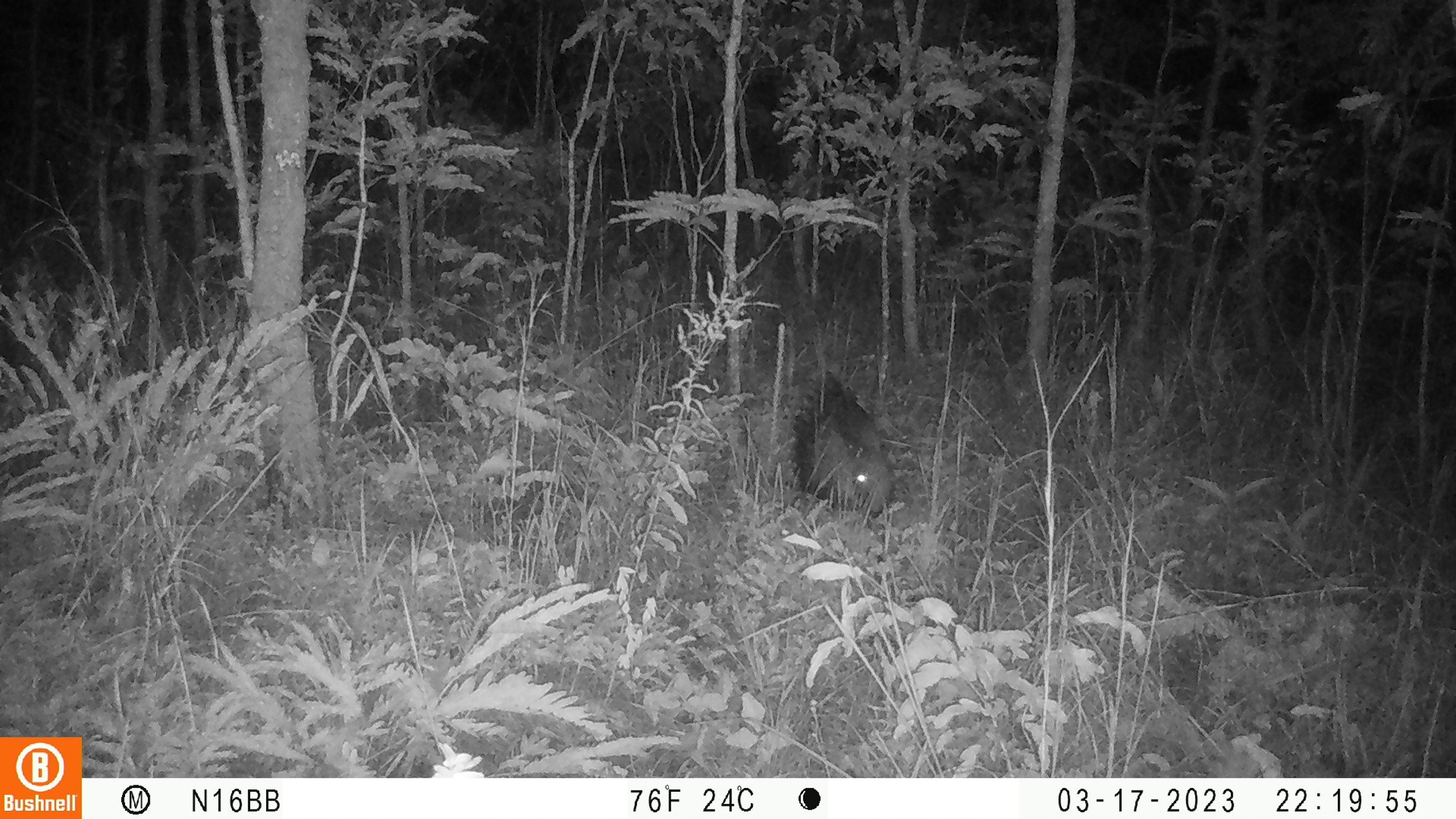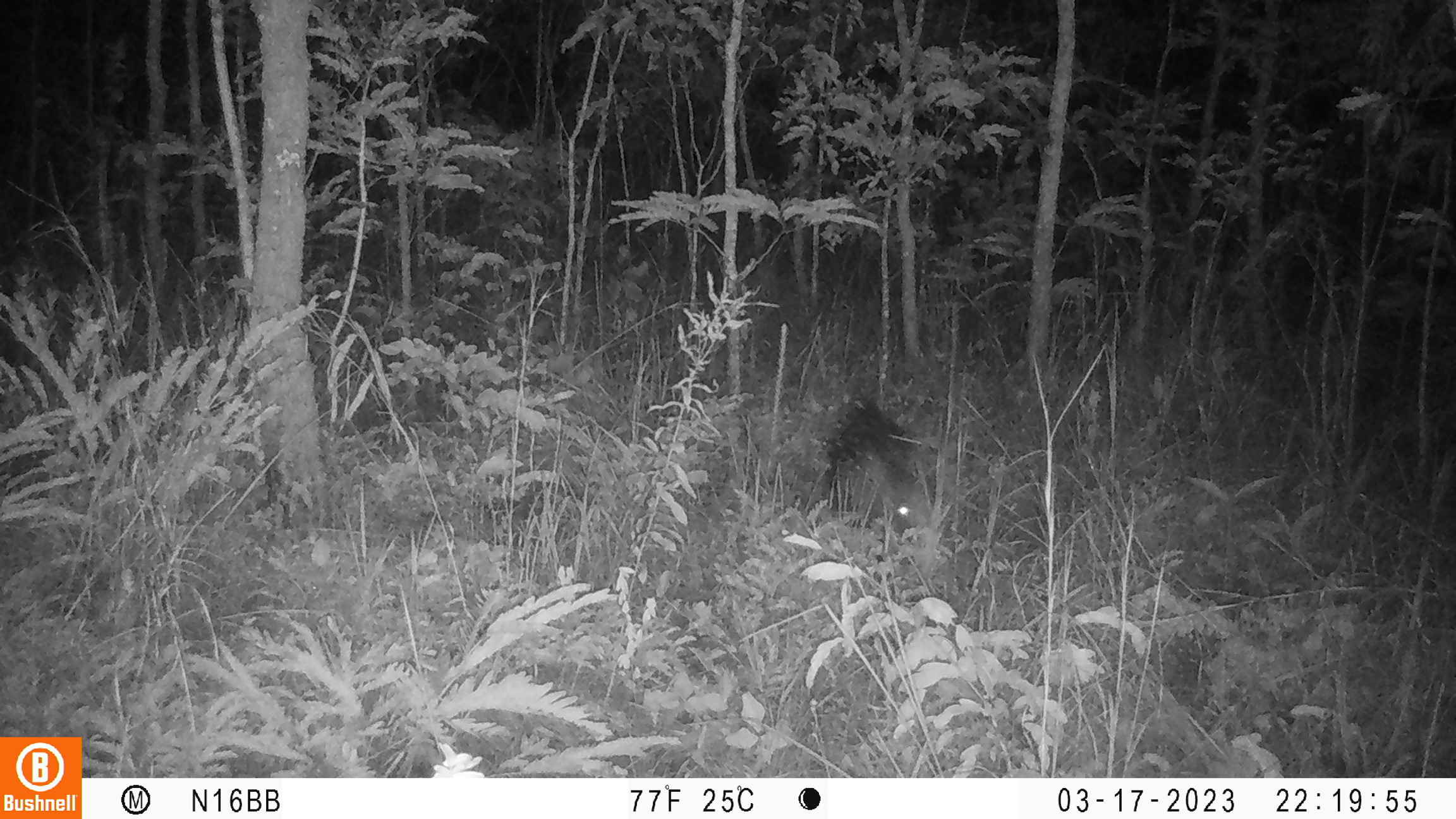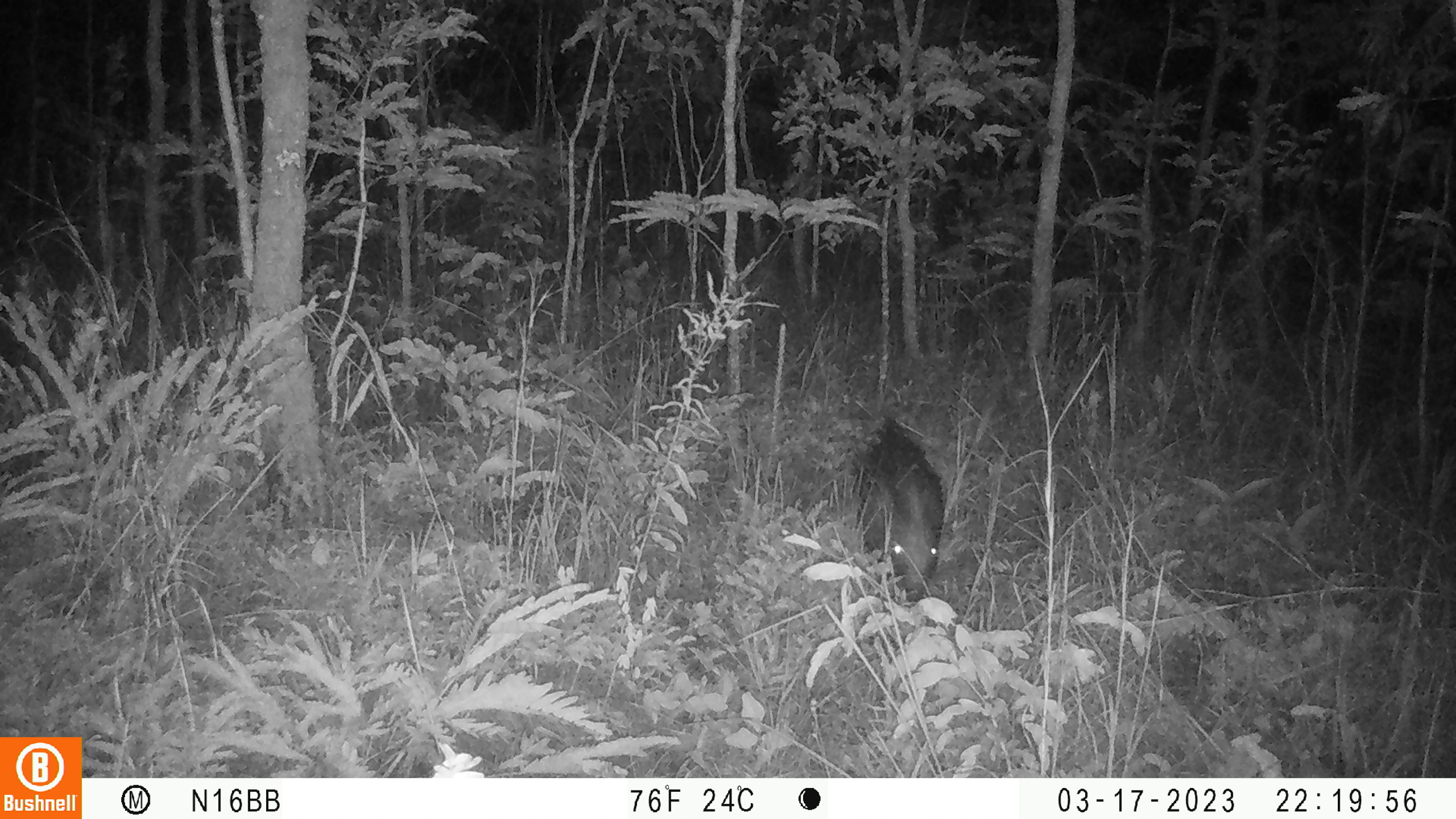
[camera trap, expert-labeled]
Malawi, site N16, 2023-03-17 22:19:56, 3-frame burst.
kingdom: Animalia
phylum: Chordata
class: Mammalia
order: Rodentia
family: Hystricidae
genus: Hystrix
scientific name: Hystrix africaeaustralis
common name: cape porcupine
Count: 1.